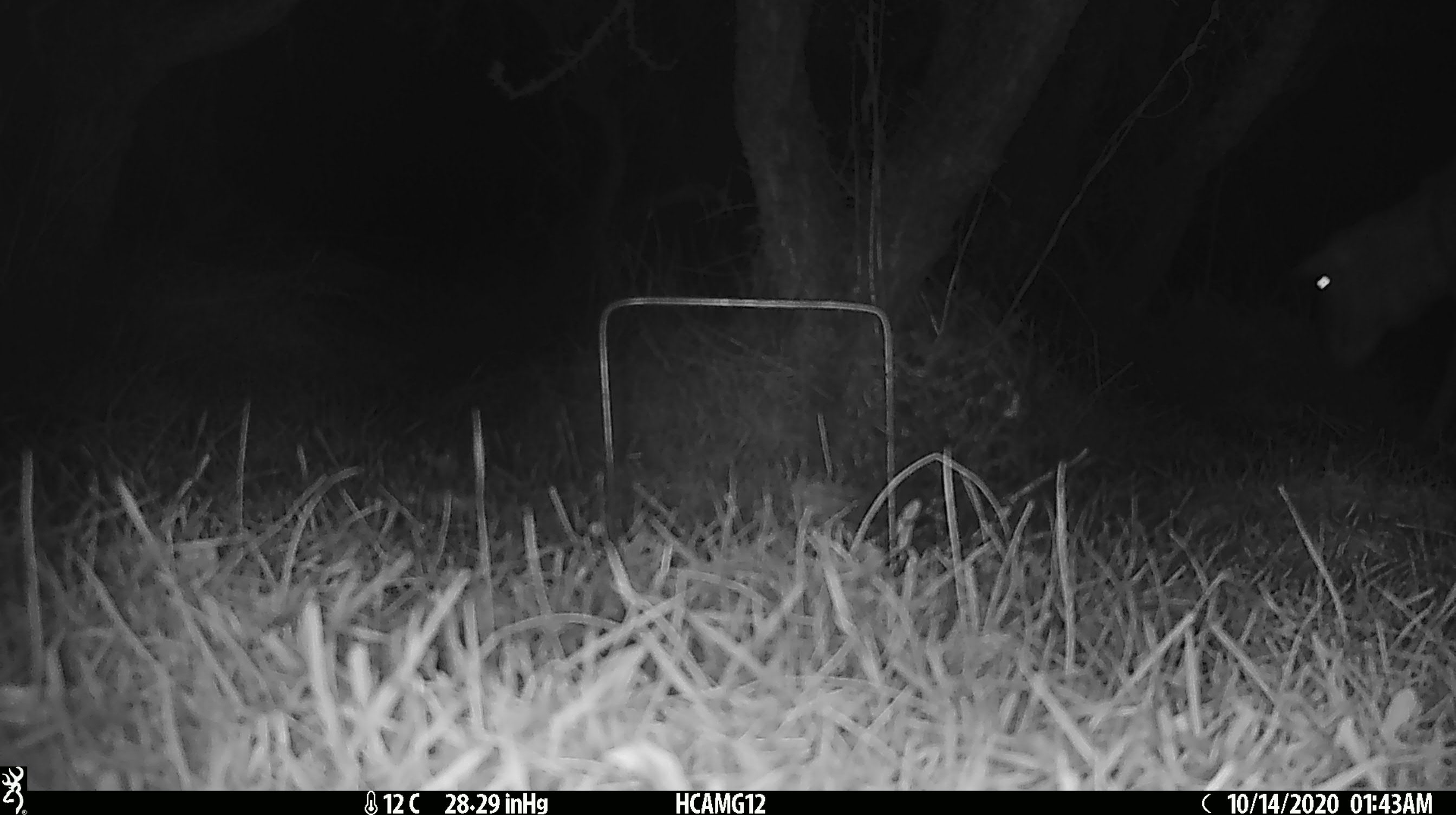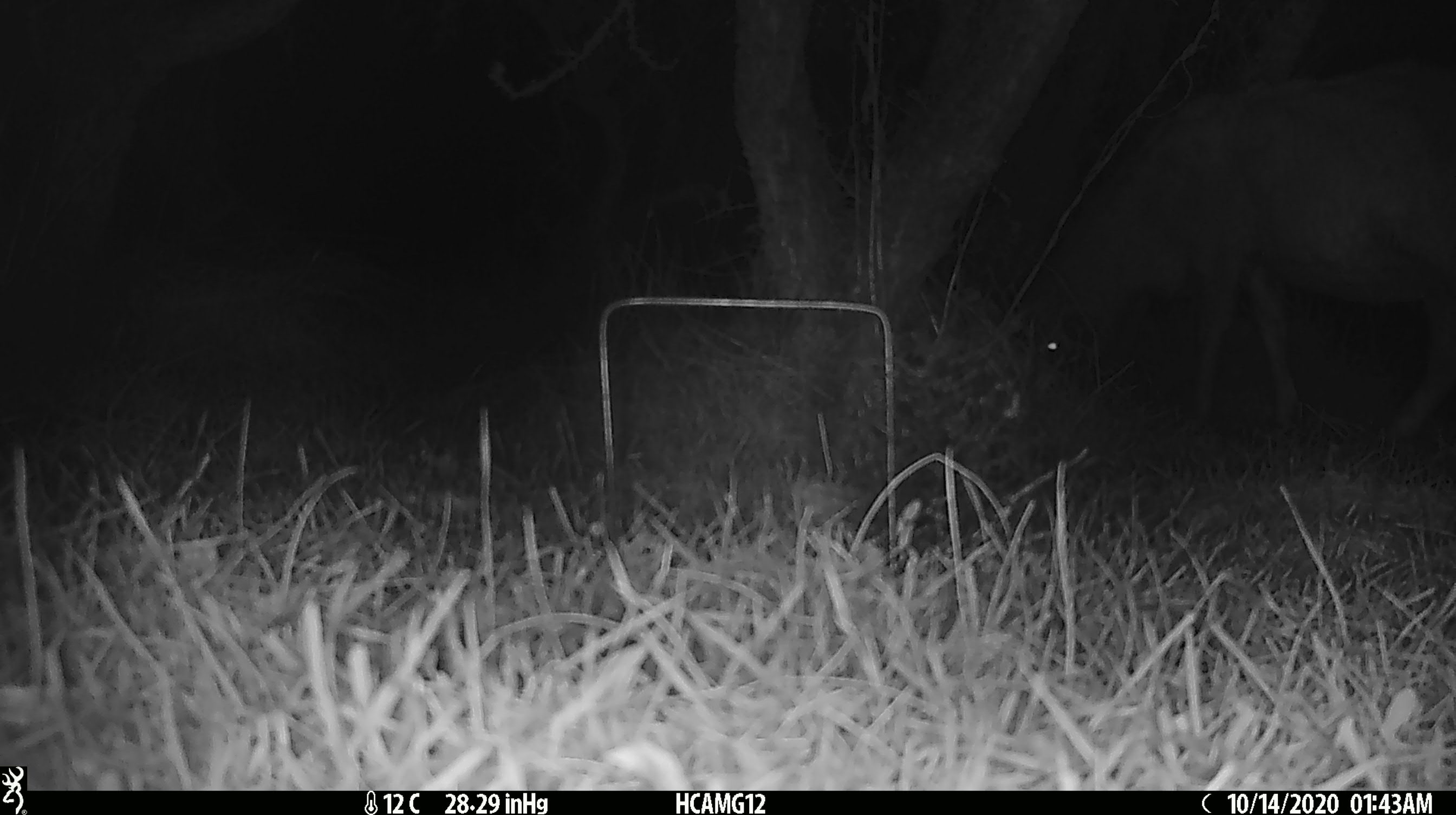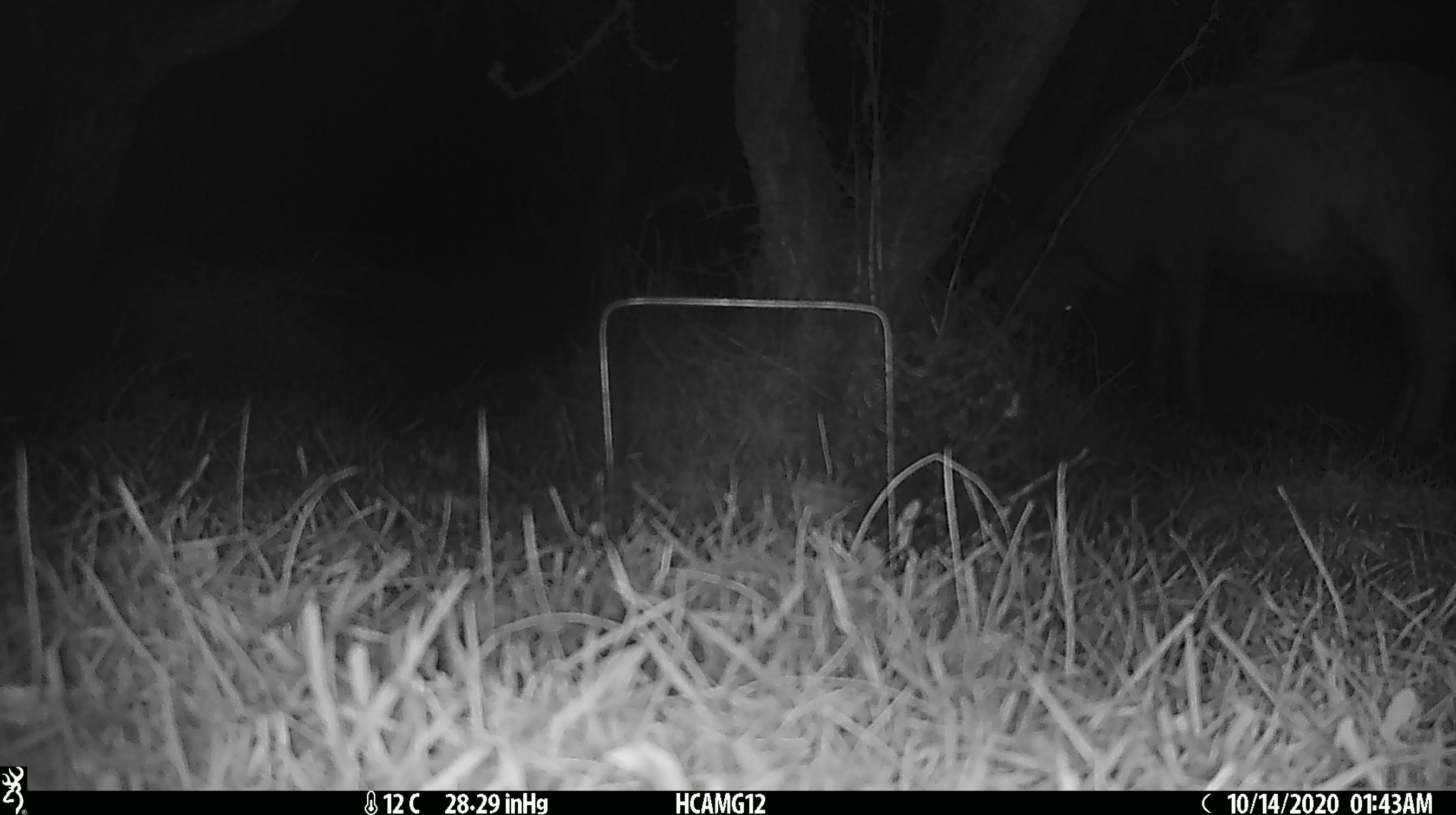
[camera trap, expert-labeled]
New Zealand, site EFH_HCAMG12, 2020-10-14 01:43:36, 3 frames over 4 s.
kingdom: Animalia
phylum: Chordata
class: Mammalia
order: Artiodactyla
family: Bovidae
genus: Ovis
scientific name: Ovis aries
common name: domestic sheep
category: sheep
Sheep (domestic sheep) (Ovis aries).